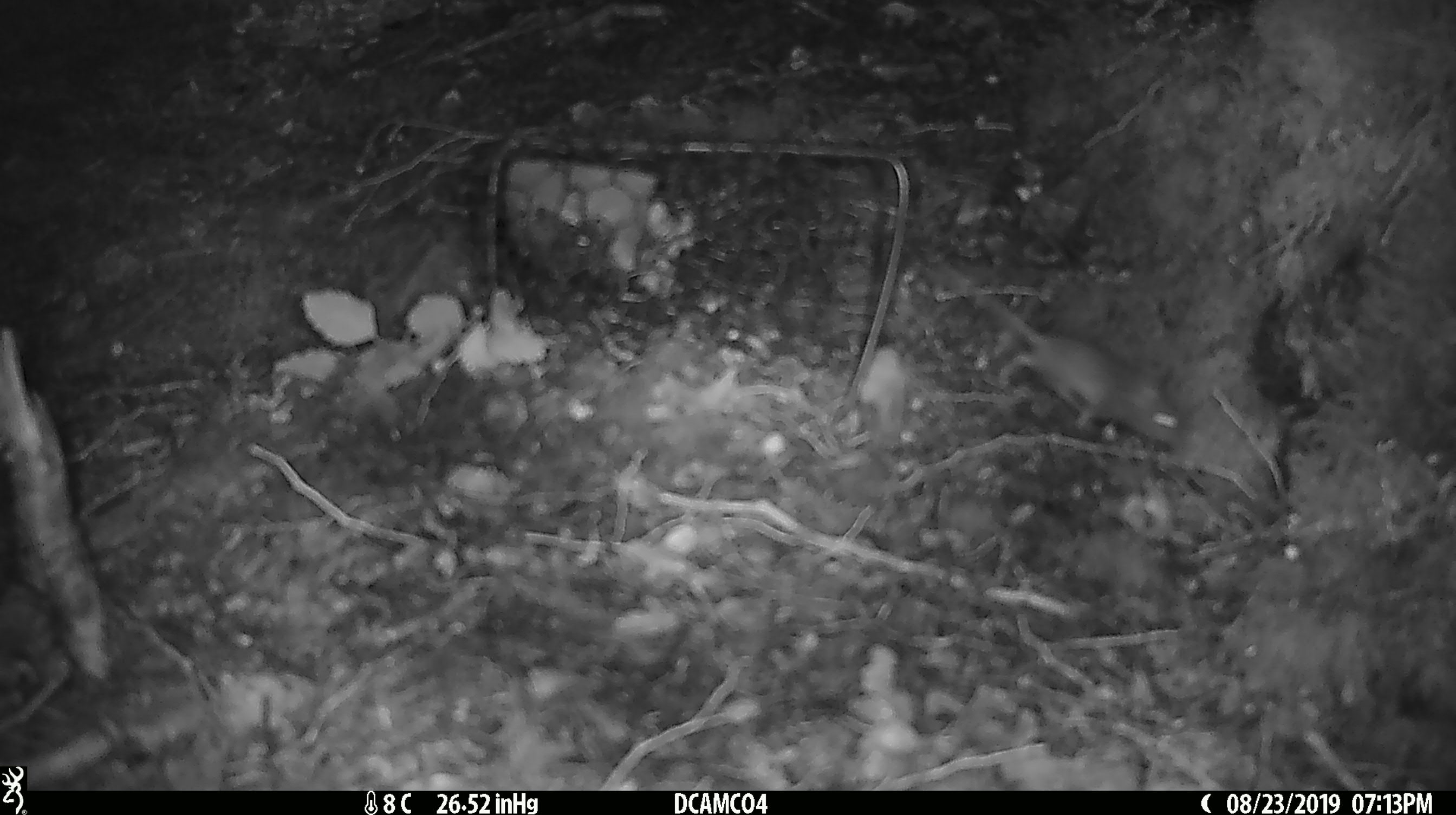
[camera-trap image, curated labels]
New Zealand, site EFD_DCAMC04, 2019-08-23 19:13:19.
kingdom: Animalia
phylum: Chordata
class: Mammalia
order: Rodentia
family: Muridae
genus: Mus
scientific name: Mus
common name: mouse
Mouse (Mus).